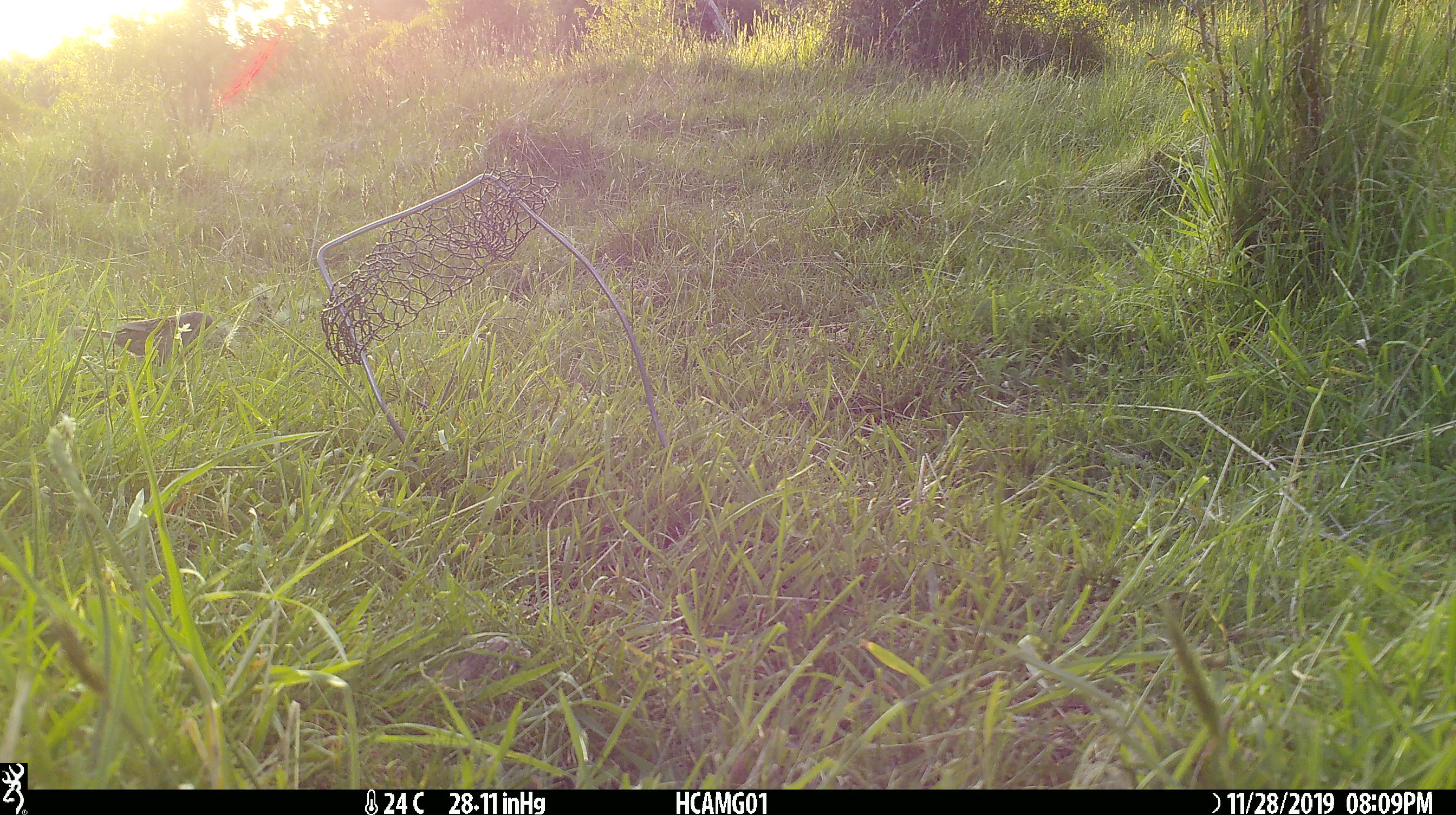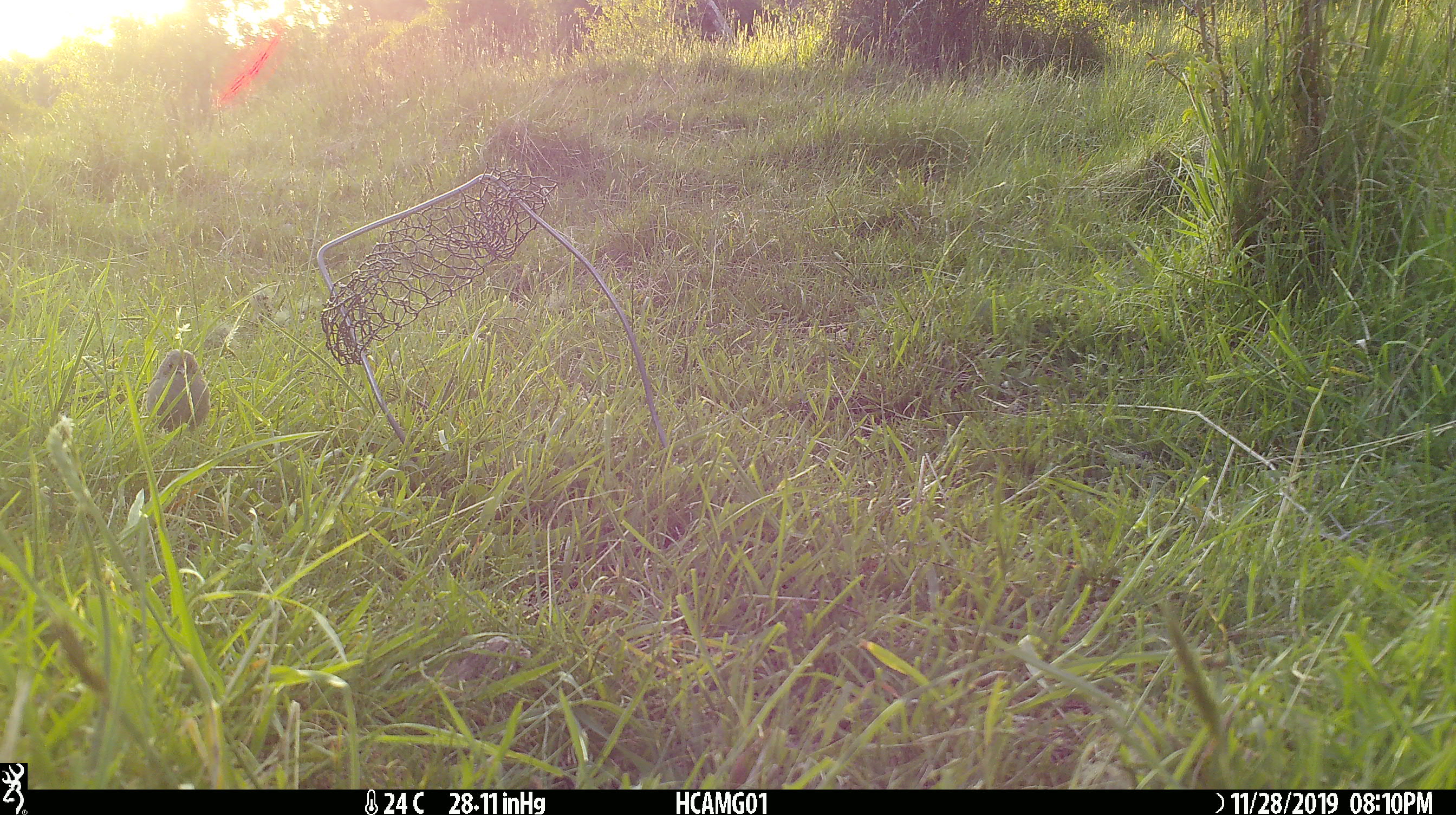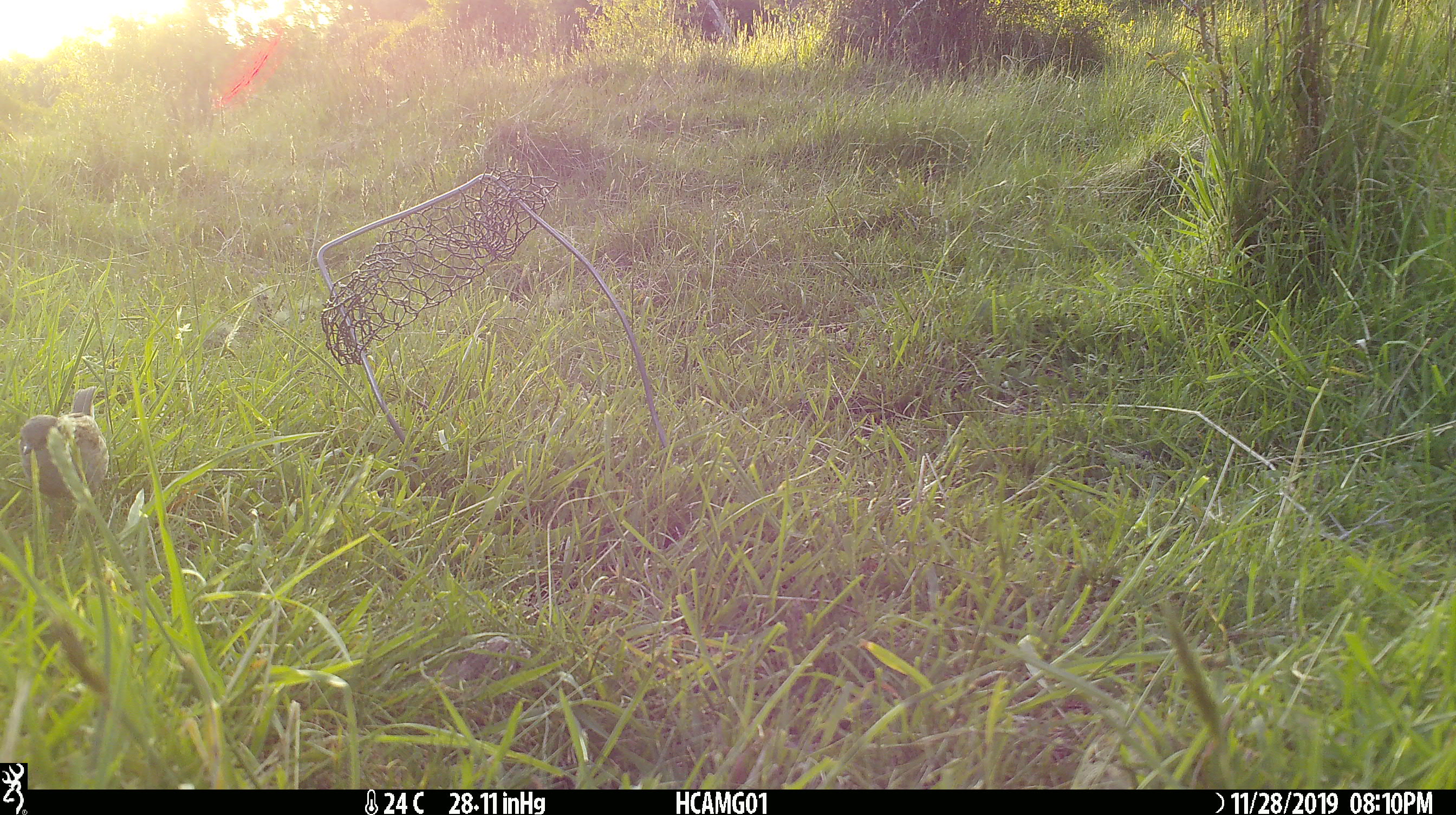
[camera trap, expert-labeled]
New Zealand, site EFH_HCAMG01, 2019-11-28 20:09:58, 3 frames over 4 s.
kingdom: Animalia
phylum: Chordata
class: Aves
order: Passeriformes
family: Prunellidae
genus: Prunella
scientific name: Prunella modularis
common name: dunnock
Dunnock (Prunella modularis).